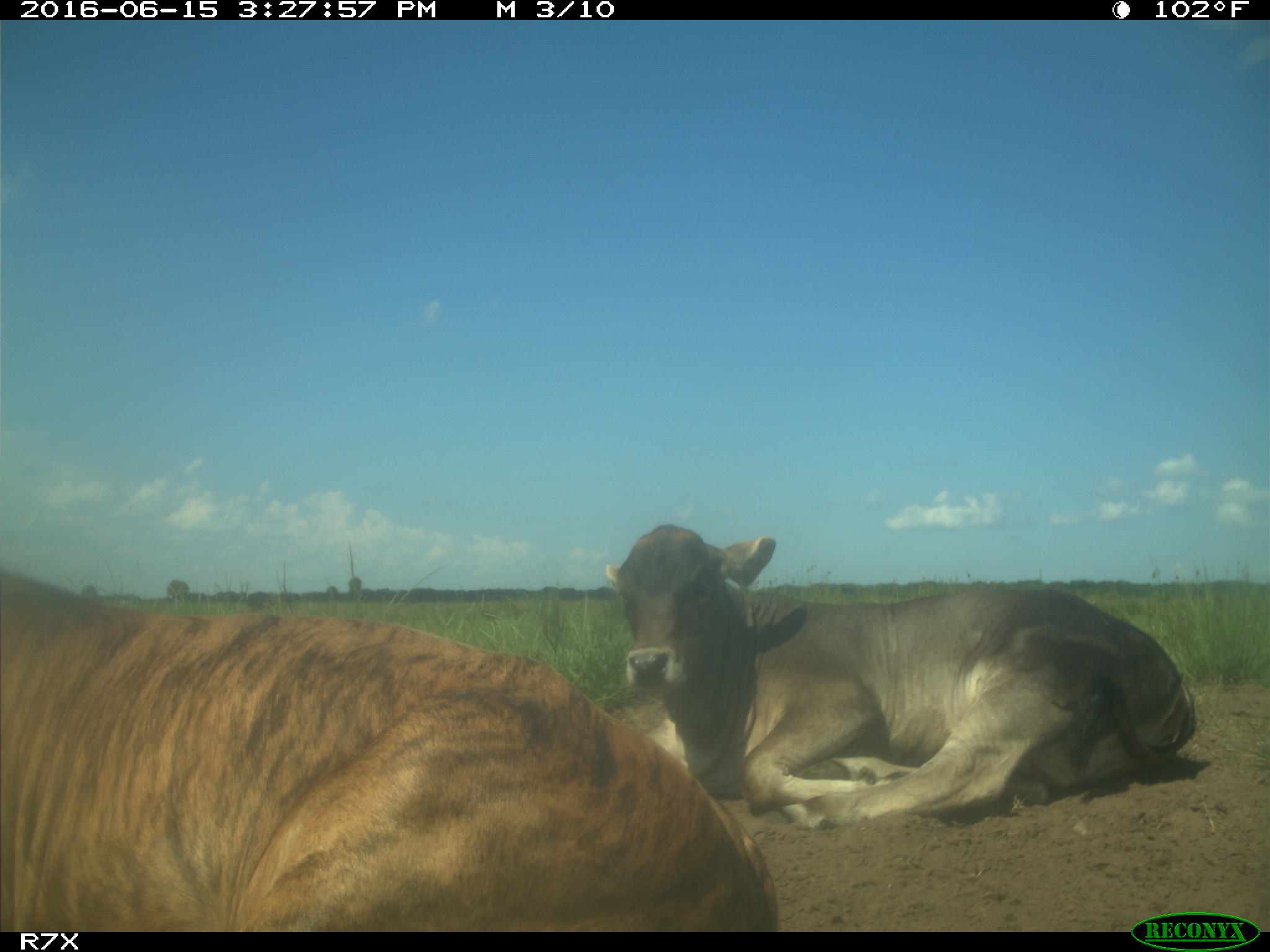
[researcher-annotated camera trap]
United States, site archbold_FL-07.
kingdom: Animalia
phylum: Chordata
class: Mammalia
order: Artiodactyla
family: Bovidae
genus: Bos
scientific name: Bos taurus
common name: domestic cow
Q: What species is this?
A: Bos taurus (domestic cow).